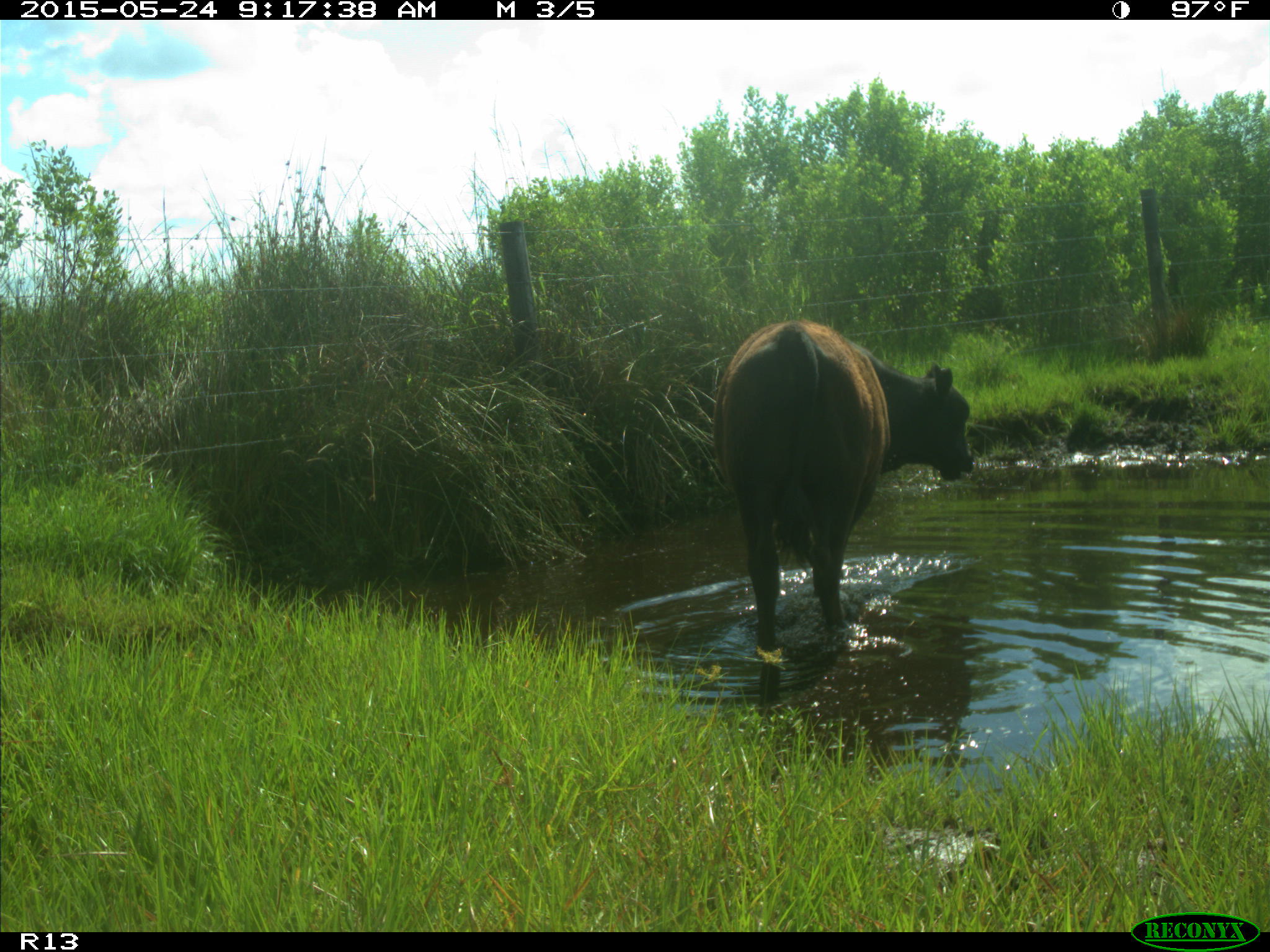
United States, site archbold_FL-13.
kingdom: Animalia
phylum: Chordata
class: Mammalia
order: Artiodactyla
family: Bovidae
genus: Bos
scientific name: Bos taurus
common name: domestic cow